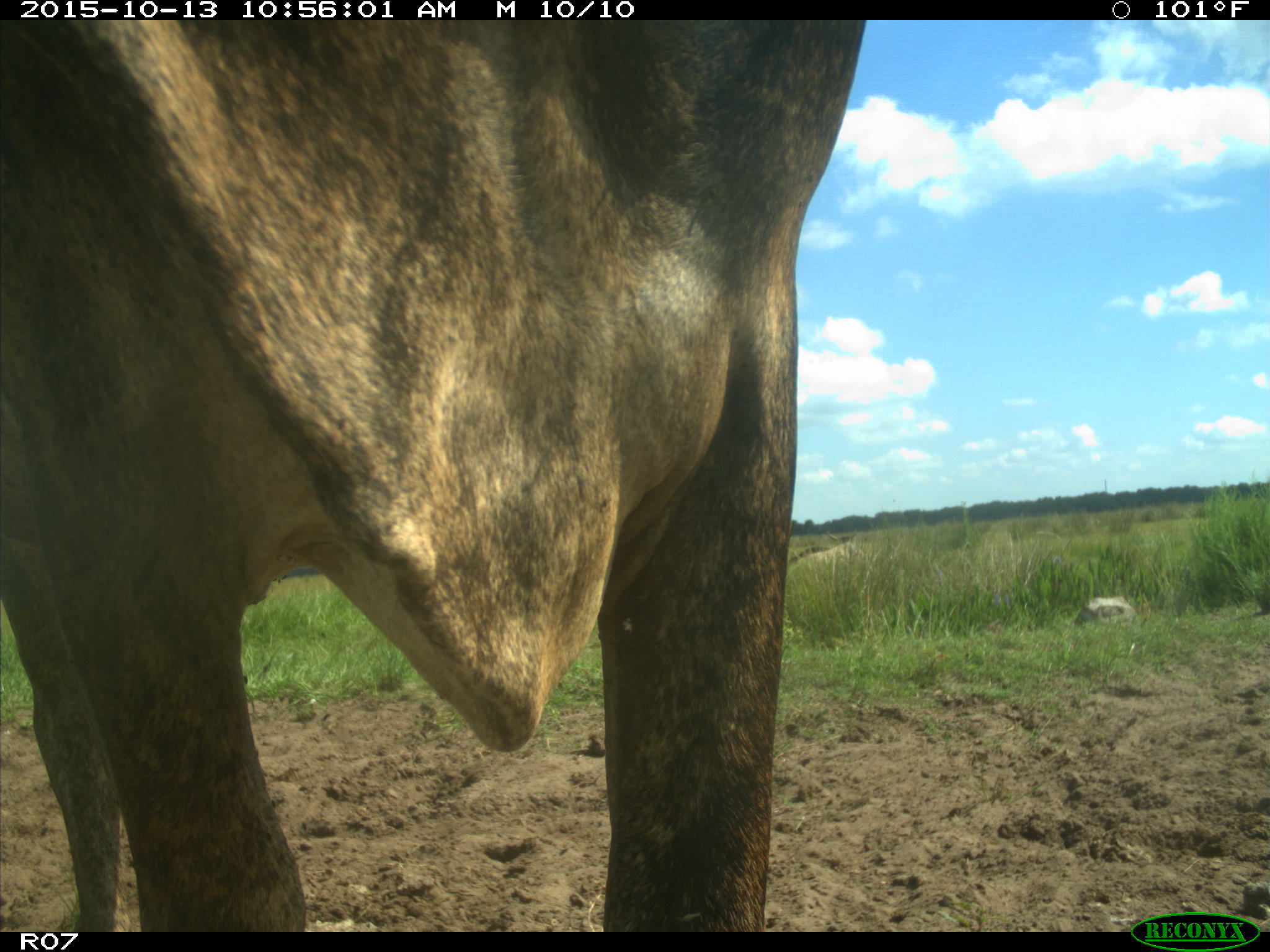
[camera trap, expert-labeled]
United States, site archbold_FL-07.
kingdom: Animalia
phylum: Chordata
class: Mammalia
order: Artiodactyla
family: Bovidae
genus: Bos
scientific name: Bos taurus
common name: domestic cow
Bos taurus (domestic cow).